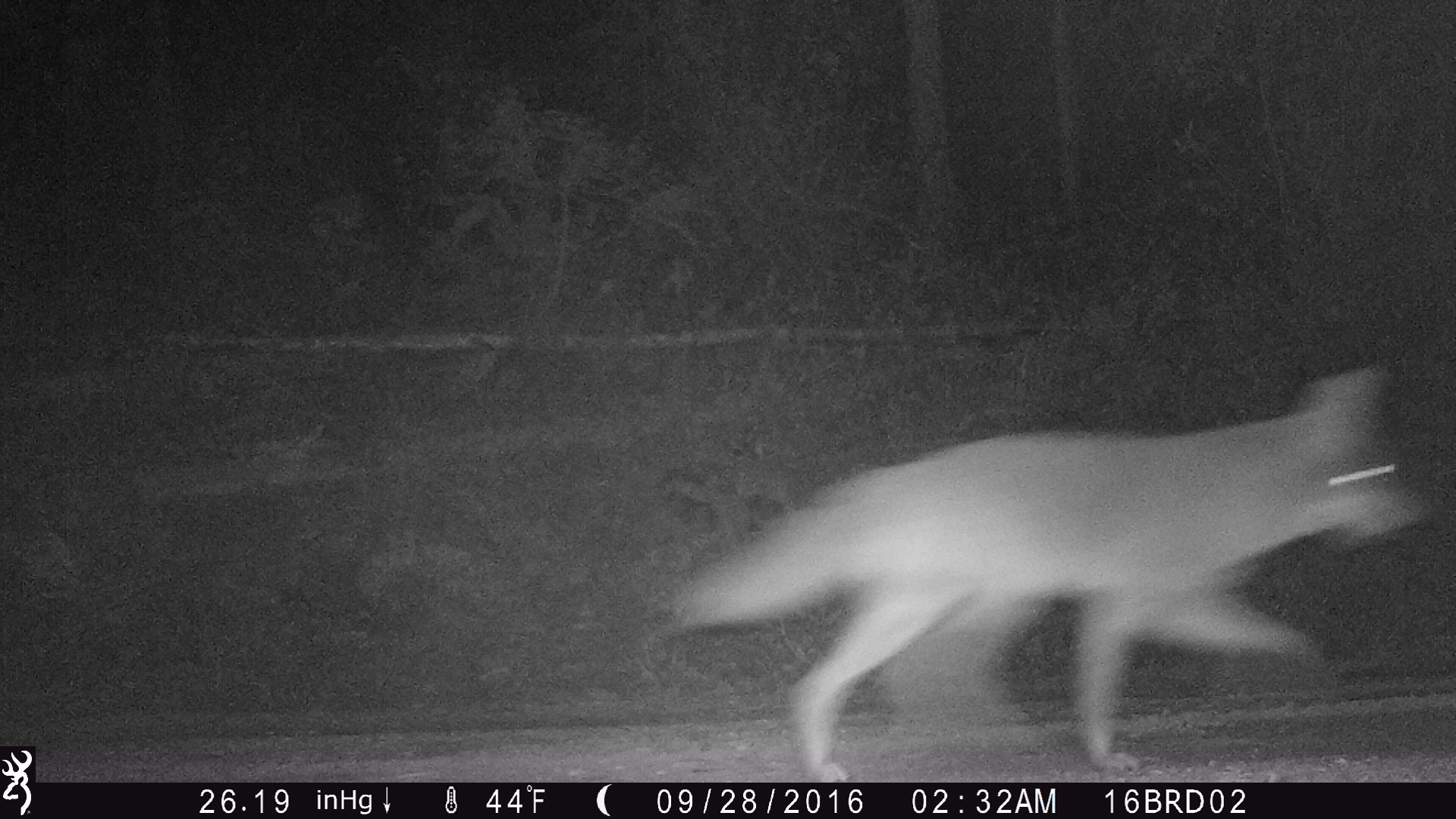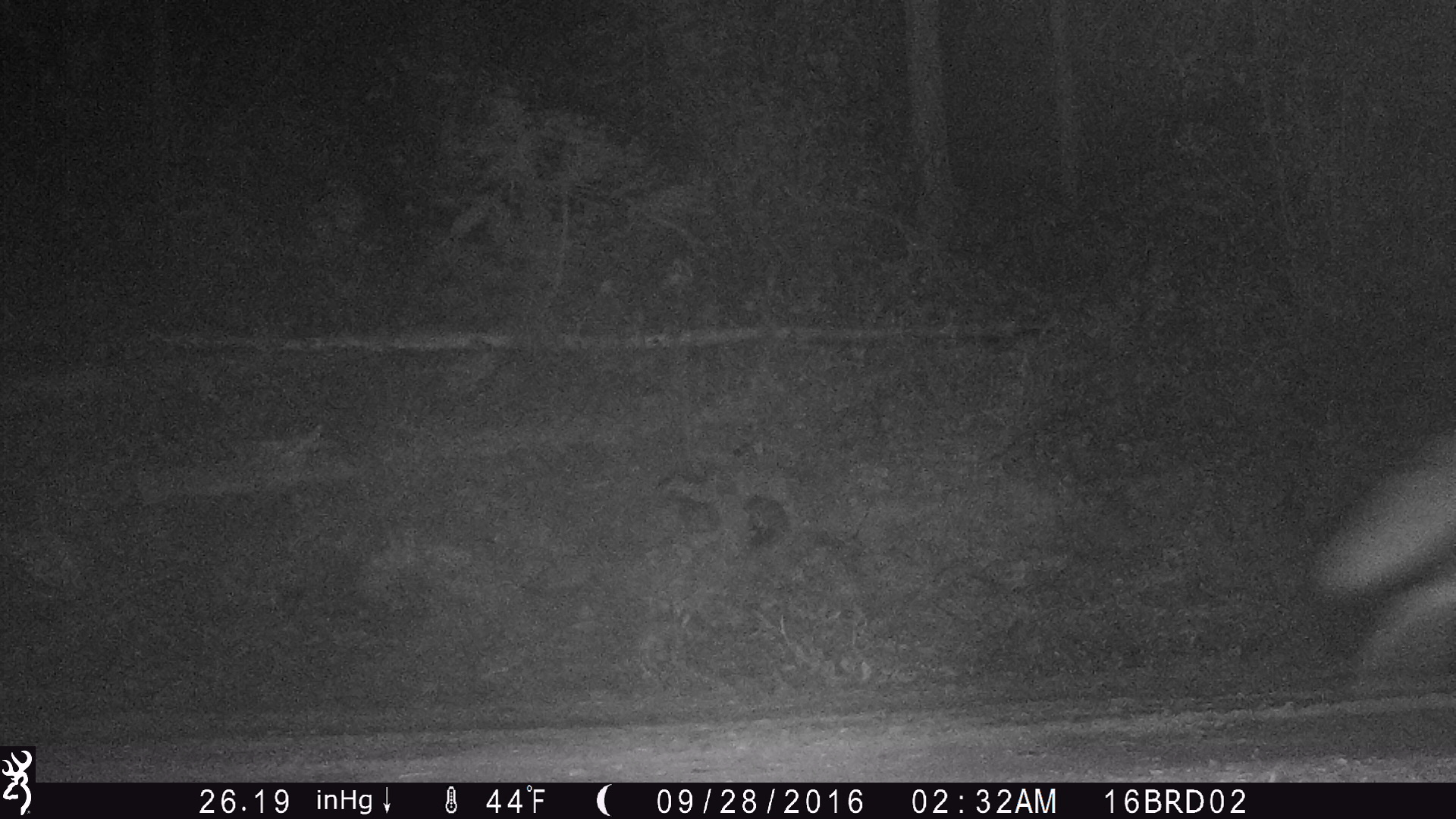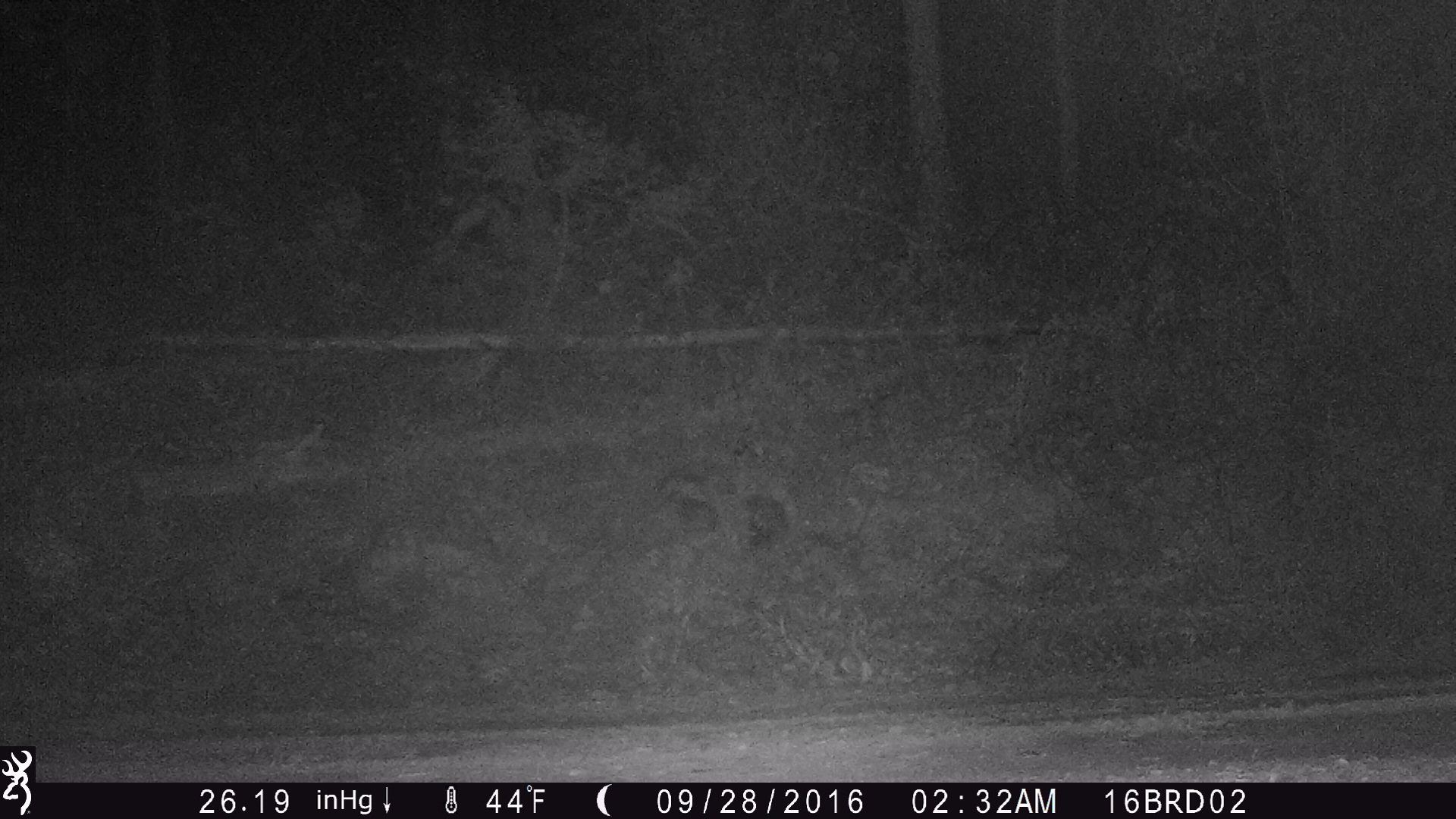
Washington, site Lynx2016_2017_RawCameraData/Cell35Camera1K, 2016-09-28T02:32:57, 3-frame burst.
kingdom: Animalia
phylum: Chordata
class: Mammalia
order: Carnivora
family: Canidae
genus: Canis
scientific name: Canis latrans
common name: coyote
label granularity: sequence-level